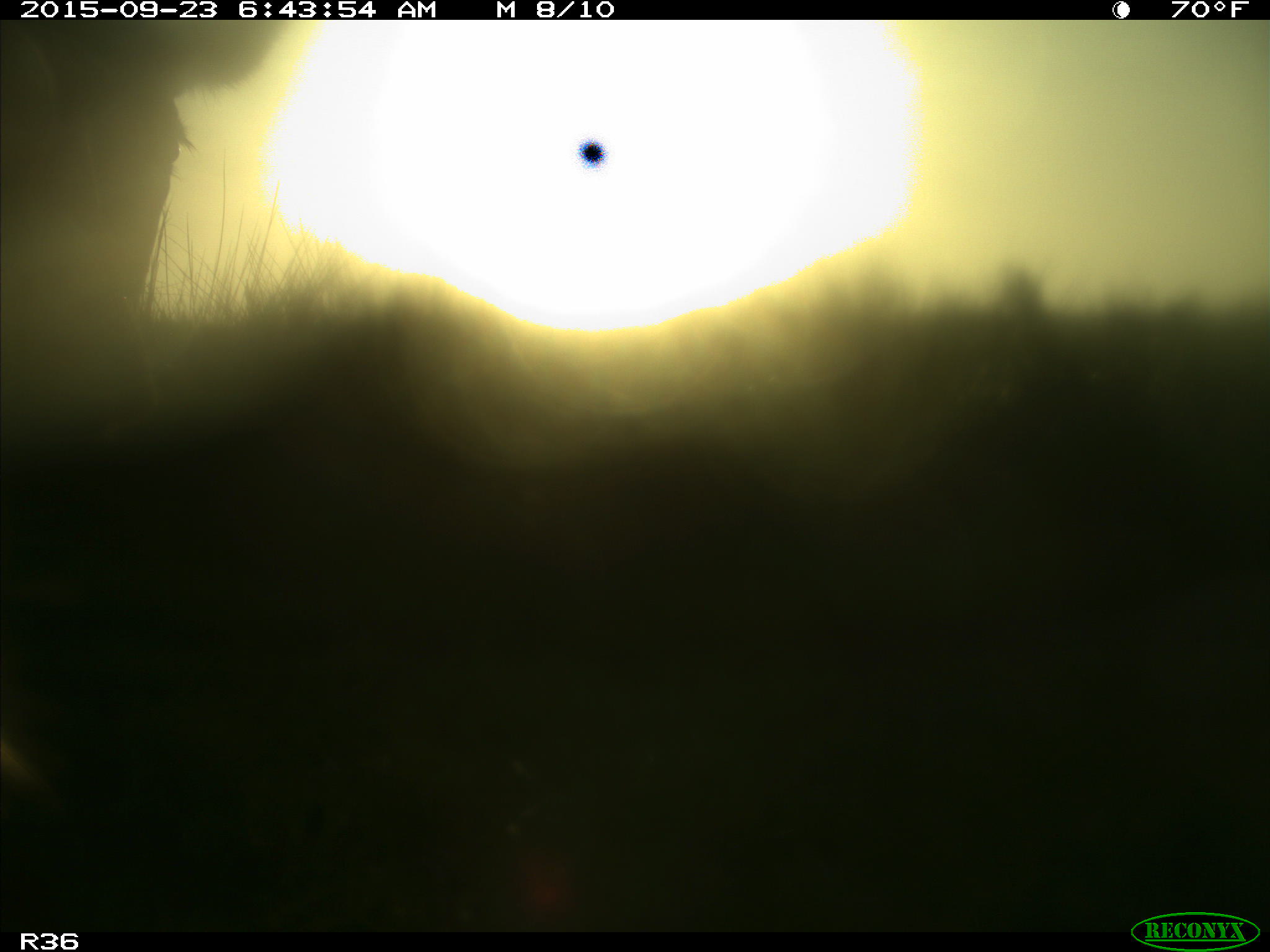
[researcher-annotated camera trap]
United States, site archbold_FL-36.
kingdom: Animalia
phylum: Chordata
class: Mammalia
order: Artiodactyla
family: Bovidae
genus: Bos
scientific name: Bos taurus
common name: domestic cow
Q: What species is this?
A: Bos taurus (domestic cow).